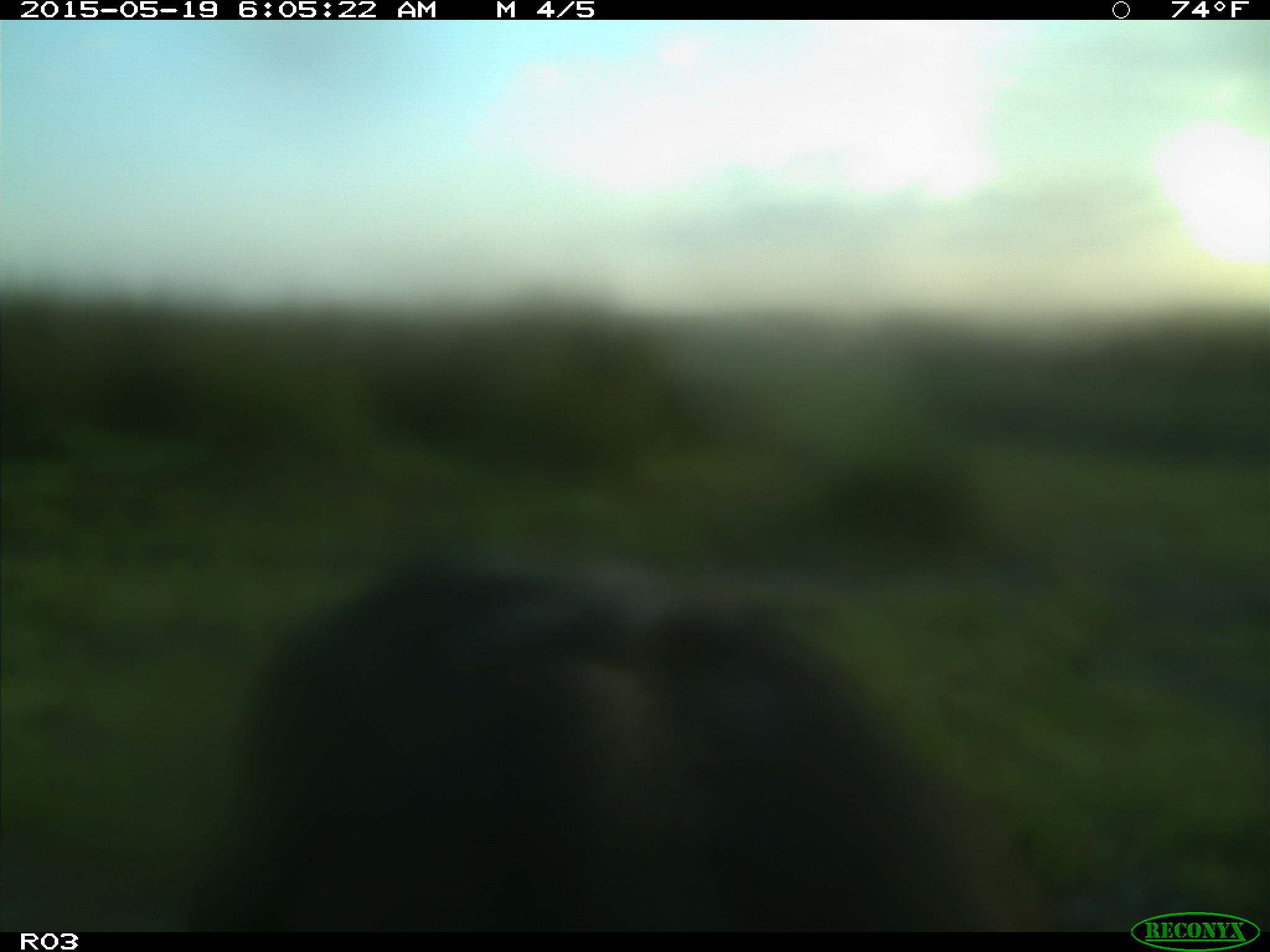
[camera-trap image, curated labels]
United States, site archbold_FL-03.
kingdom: Animalia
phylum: Chordata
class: Mammalia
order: Artiodactyla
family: Bovidae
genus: Bos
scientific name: Bos taurus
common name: domestic cow